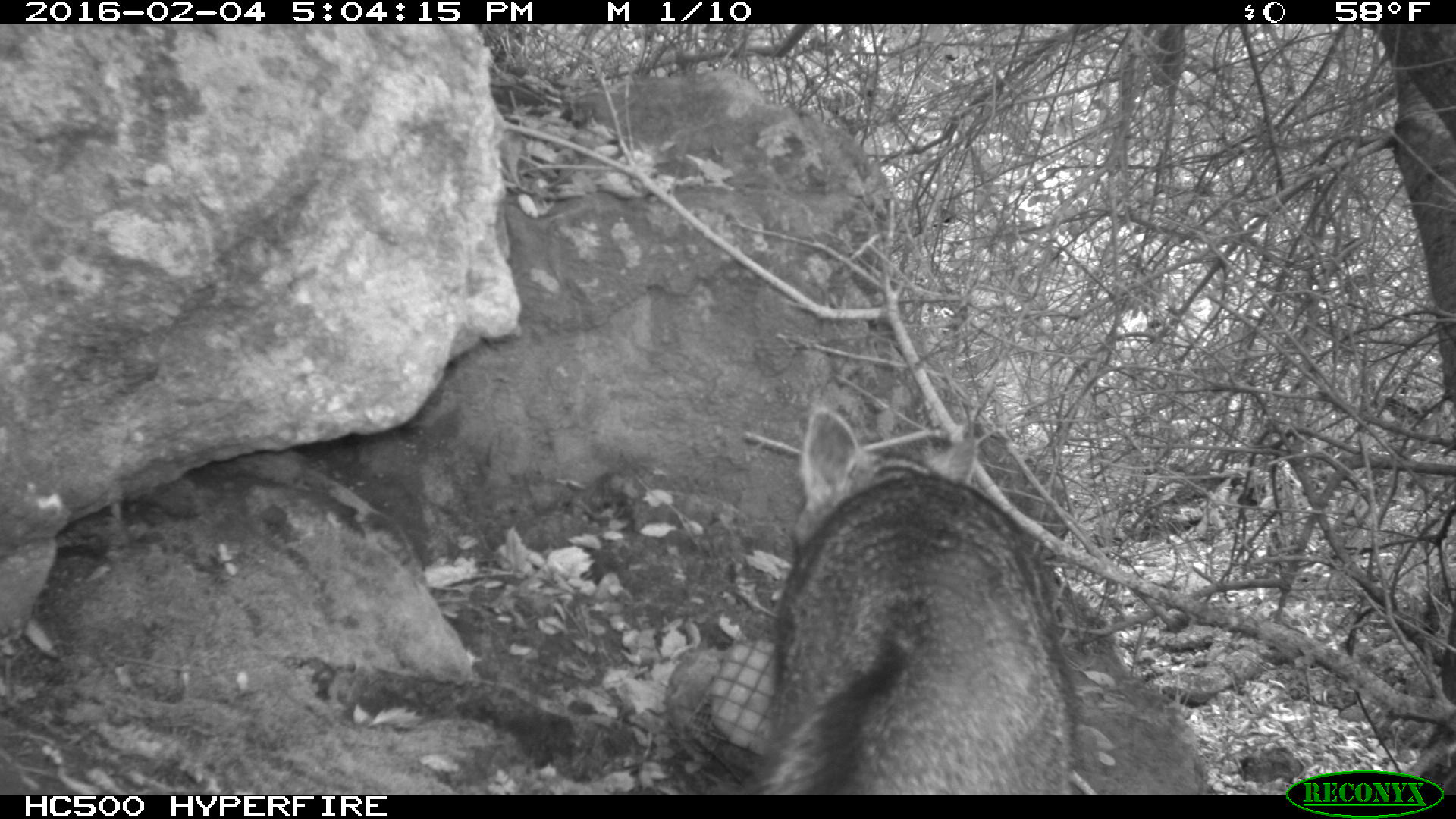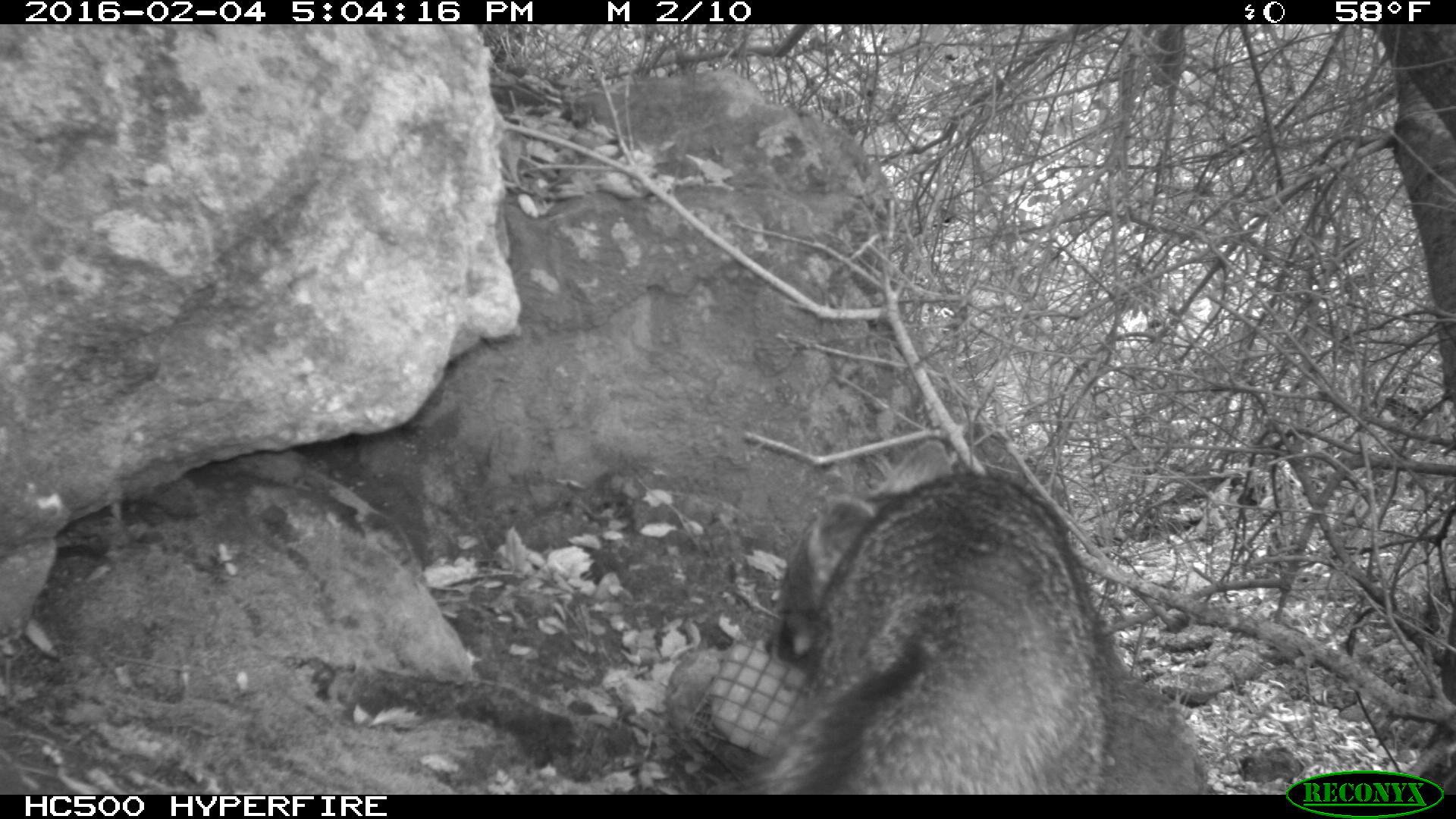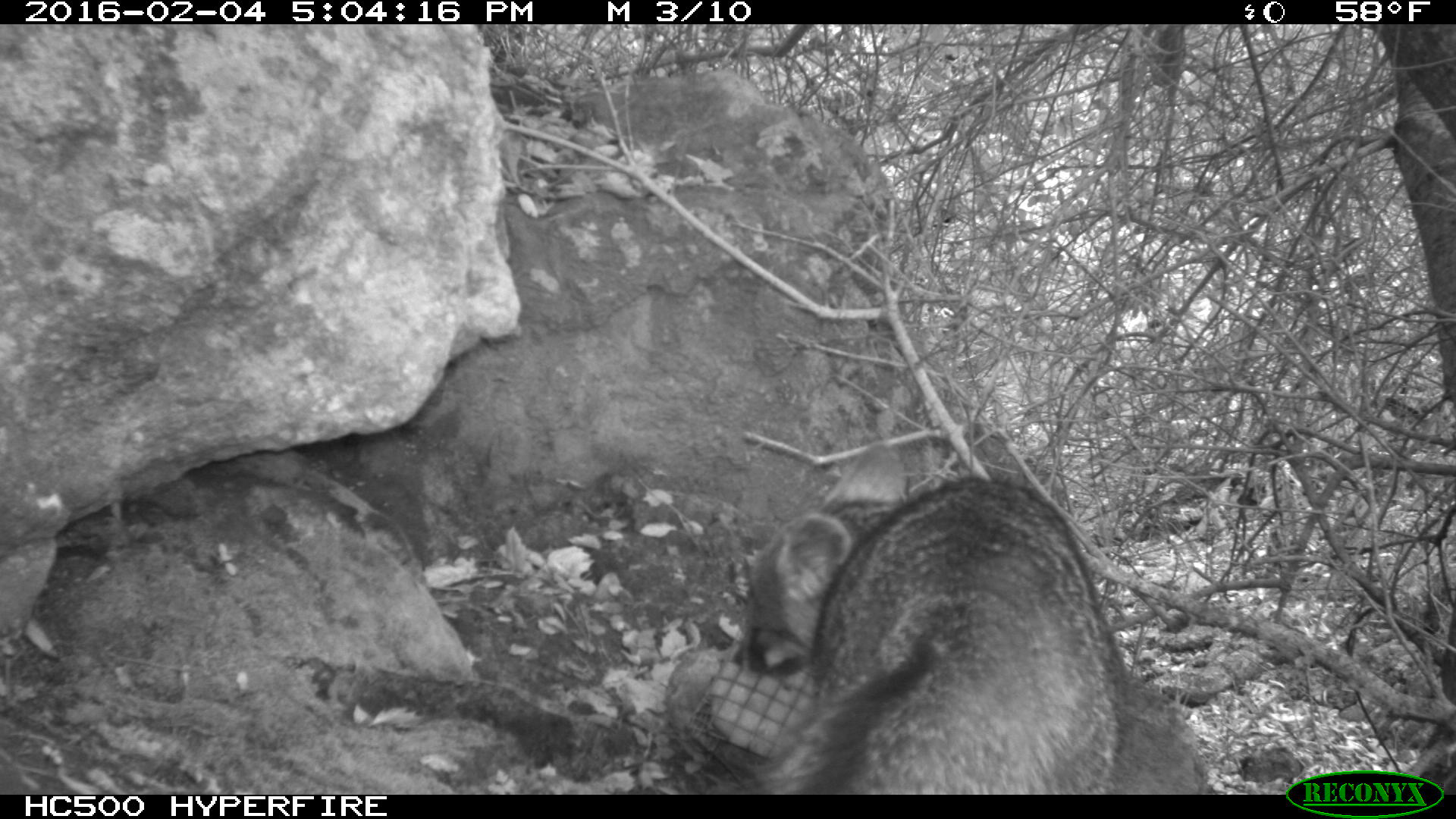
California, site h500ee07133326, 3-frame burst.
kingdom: Animalia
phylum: Chordata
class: Mammalia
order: Carnivora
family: Canidae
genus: Urocyon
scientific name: Urocyon littoralis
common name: island fox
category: fox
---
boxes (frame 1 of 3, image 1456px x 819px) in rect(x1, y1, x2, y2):
fox: rect(742, 408, 1081, 794)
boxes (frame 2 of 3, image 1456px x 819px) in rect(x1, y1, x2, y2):
fox: rect(742, 439, 1112, 793)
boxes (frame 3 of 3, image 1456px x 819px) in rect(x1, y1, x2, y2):
fox: rect(730, 439, 1122, 794)